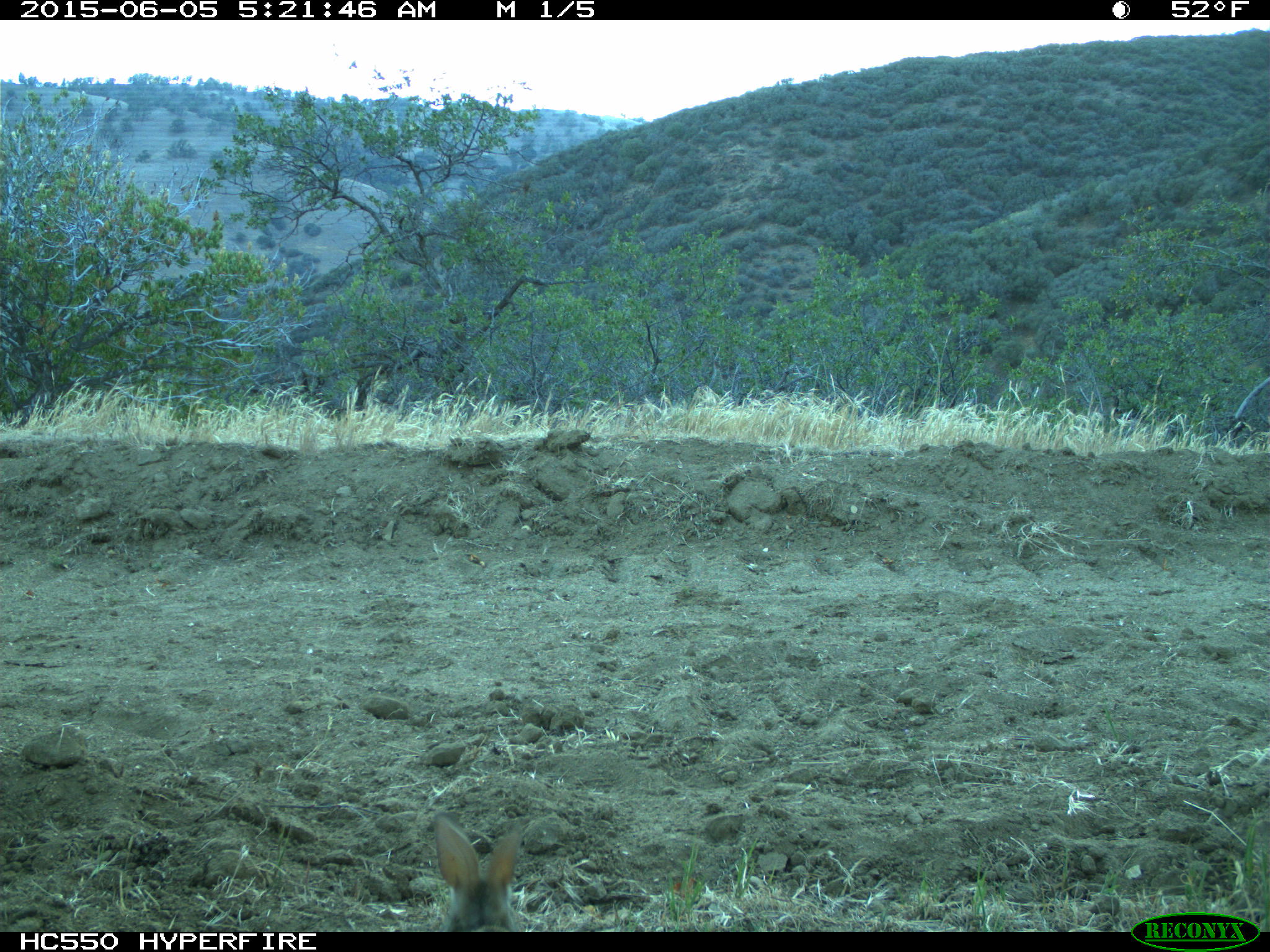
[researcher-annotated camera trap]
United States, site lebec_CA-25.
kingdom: Animalia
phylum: Chordata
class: Mammalia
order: Lagomorpha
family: Leporidae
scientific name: Leporidae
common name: rabbits and hares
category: unidentified rabbit